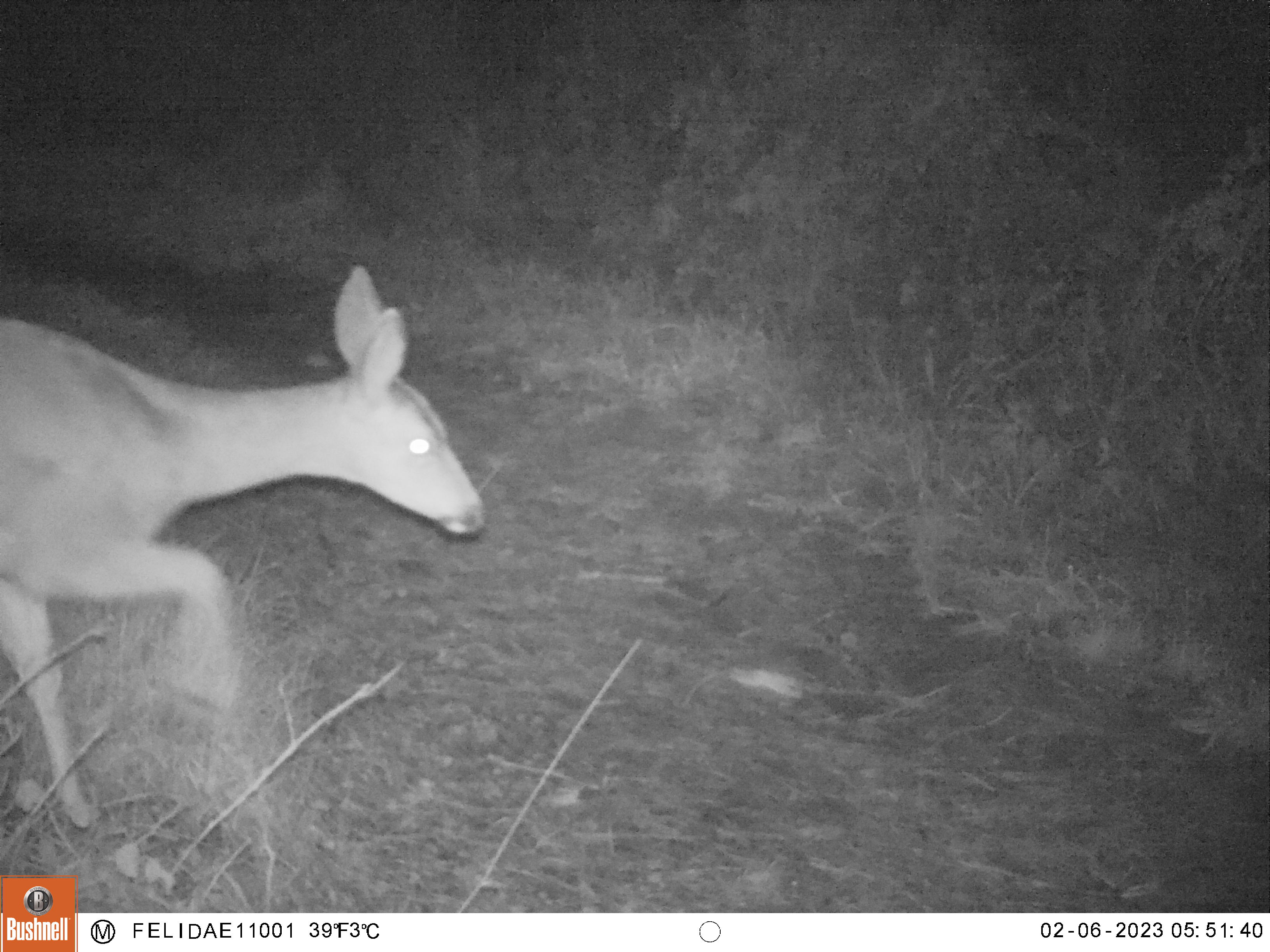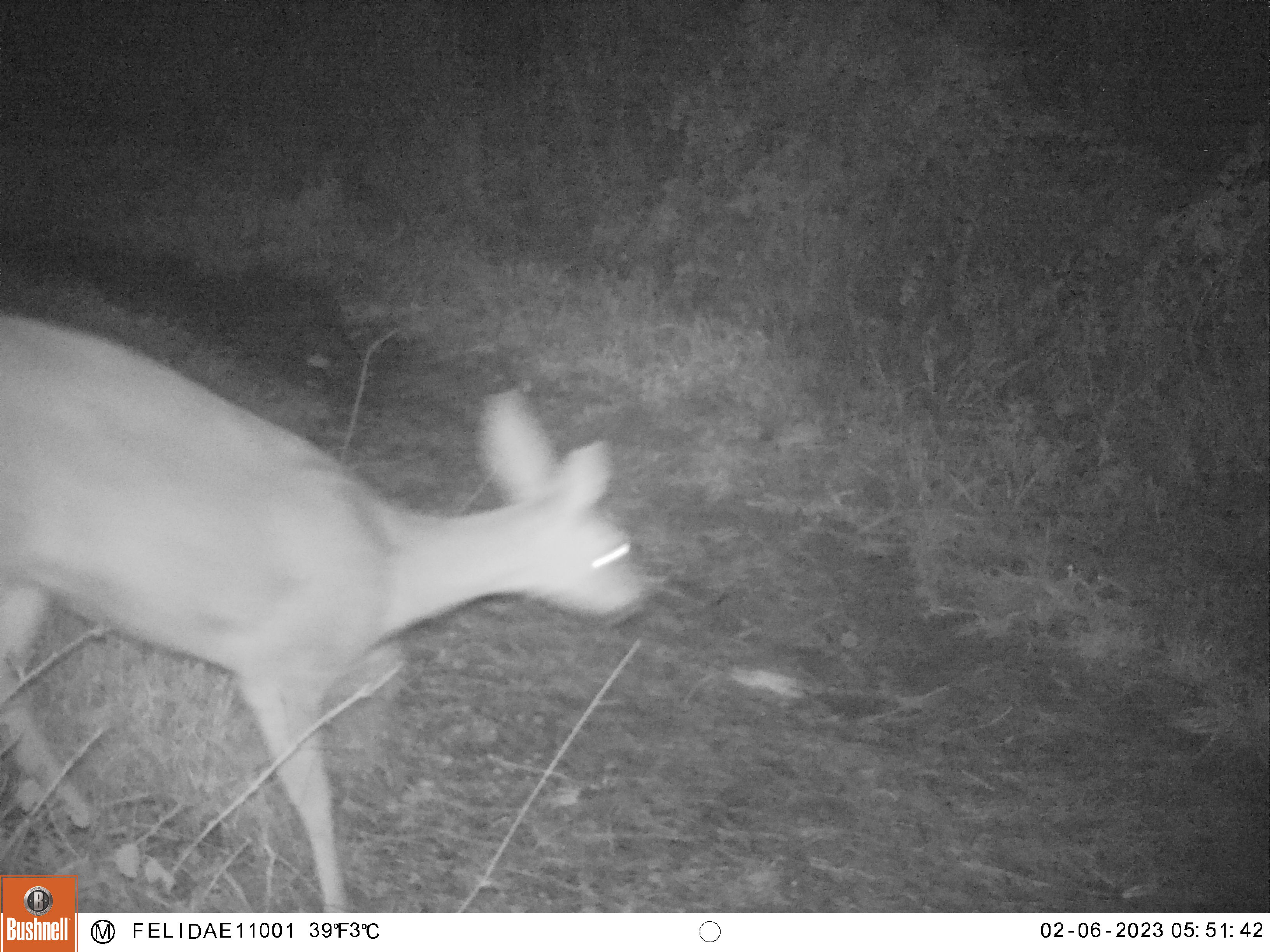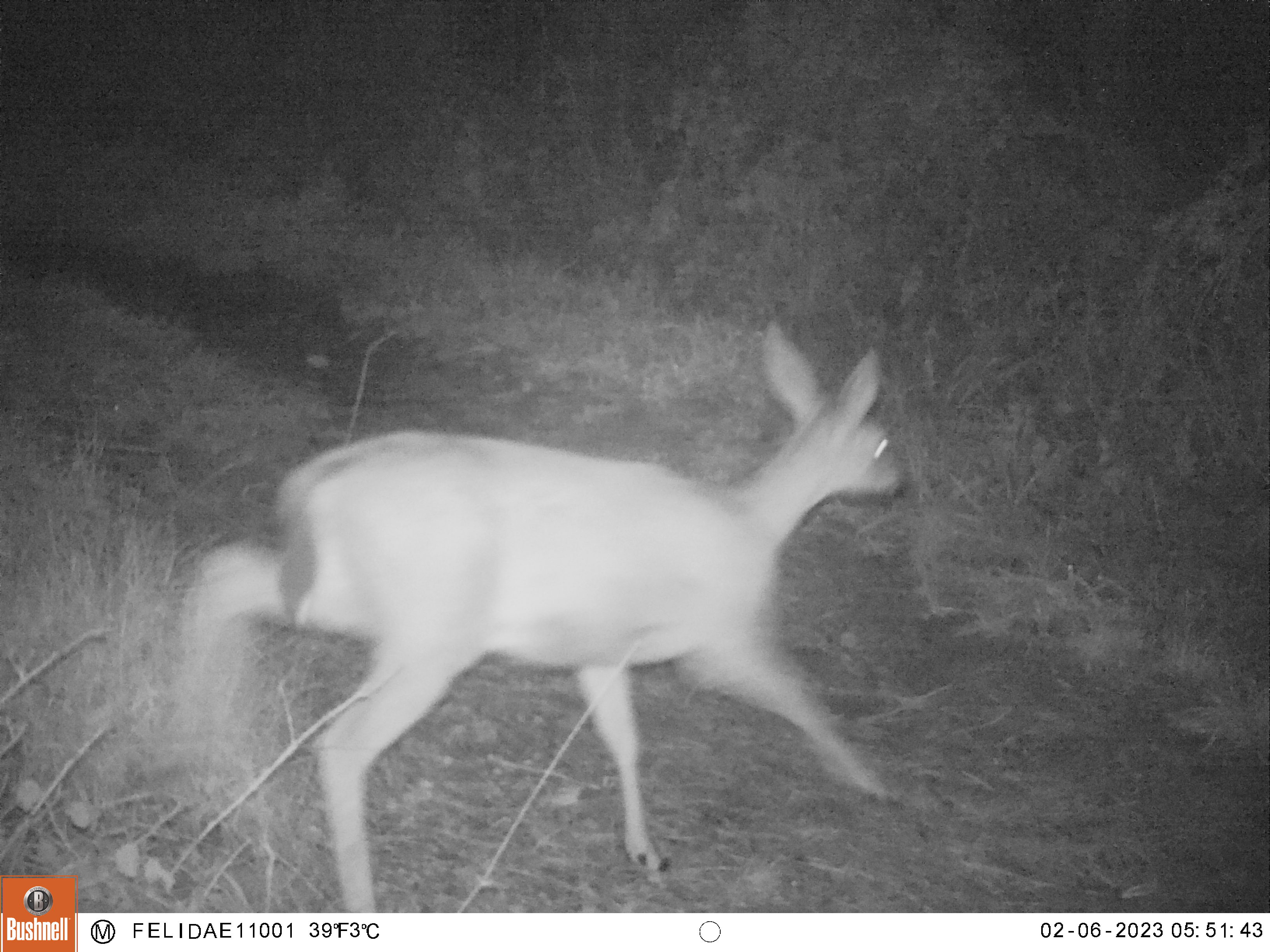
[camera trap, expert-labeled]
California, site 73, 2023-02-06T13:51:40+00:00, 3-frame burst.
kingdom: Animalia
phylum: Chordata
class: Mammalia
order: Artiodactyla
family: Cervidae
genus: Odocoileus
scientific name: Odocoileus hemionus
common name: mule deer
Mule deer (Odocoileus hemionus).